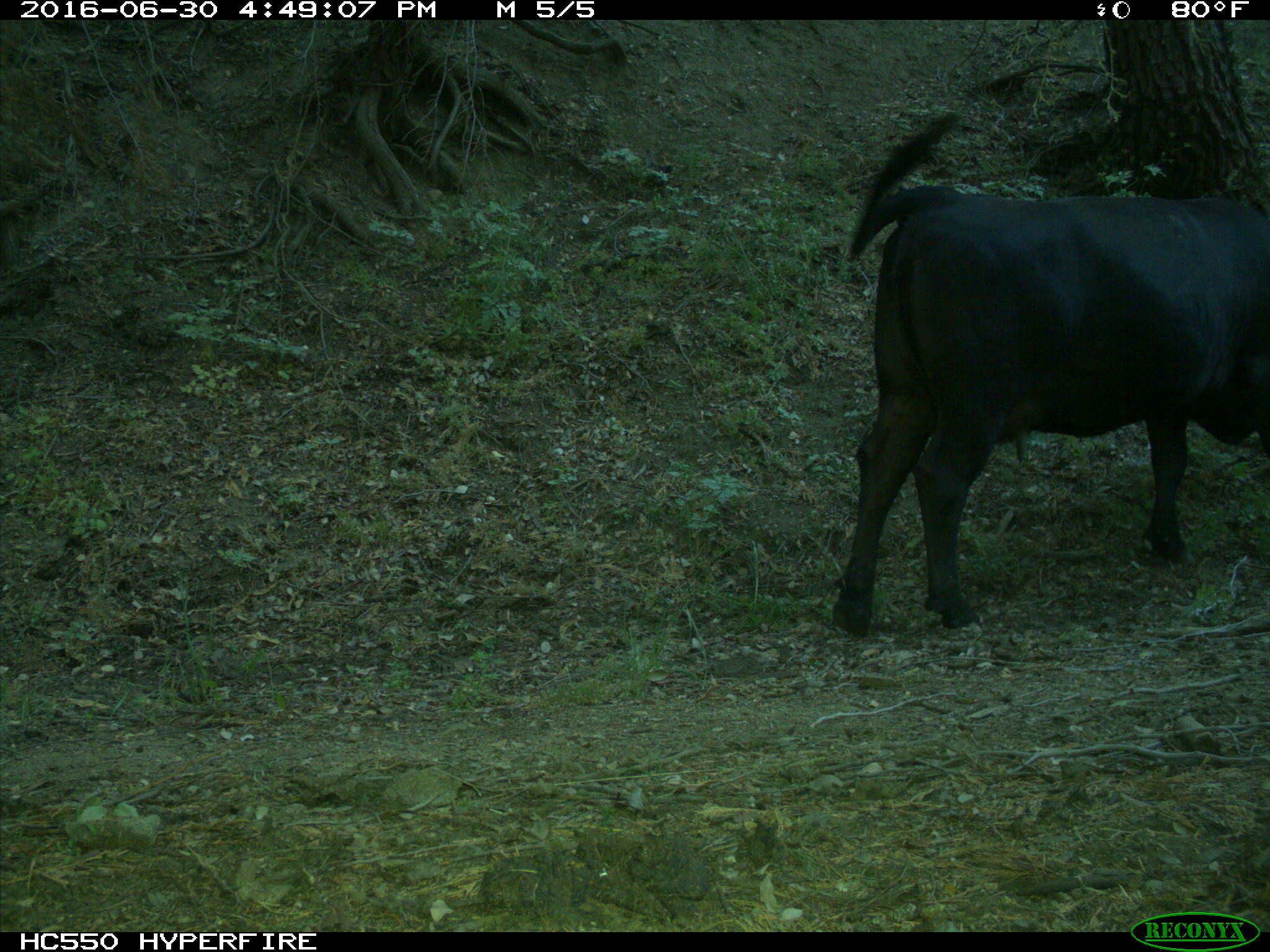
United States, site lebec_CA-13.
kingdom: Animalia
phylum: Chordata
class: Mammalia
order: Artiodactyla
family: Bovidae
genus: Bos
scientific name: Bos taurus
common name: domestic cow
Bos taurus (domestic cow).